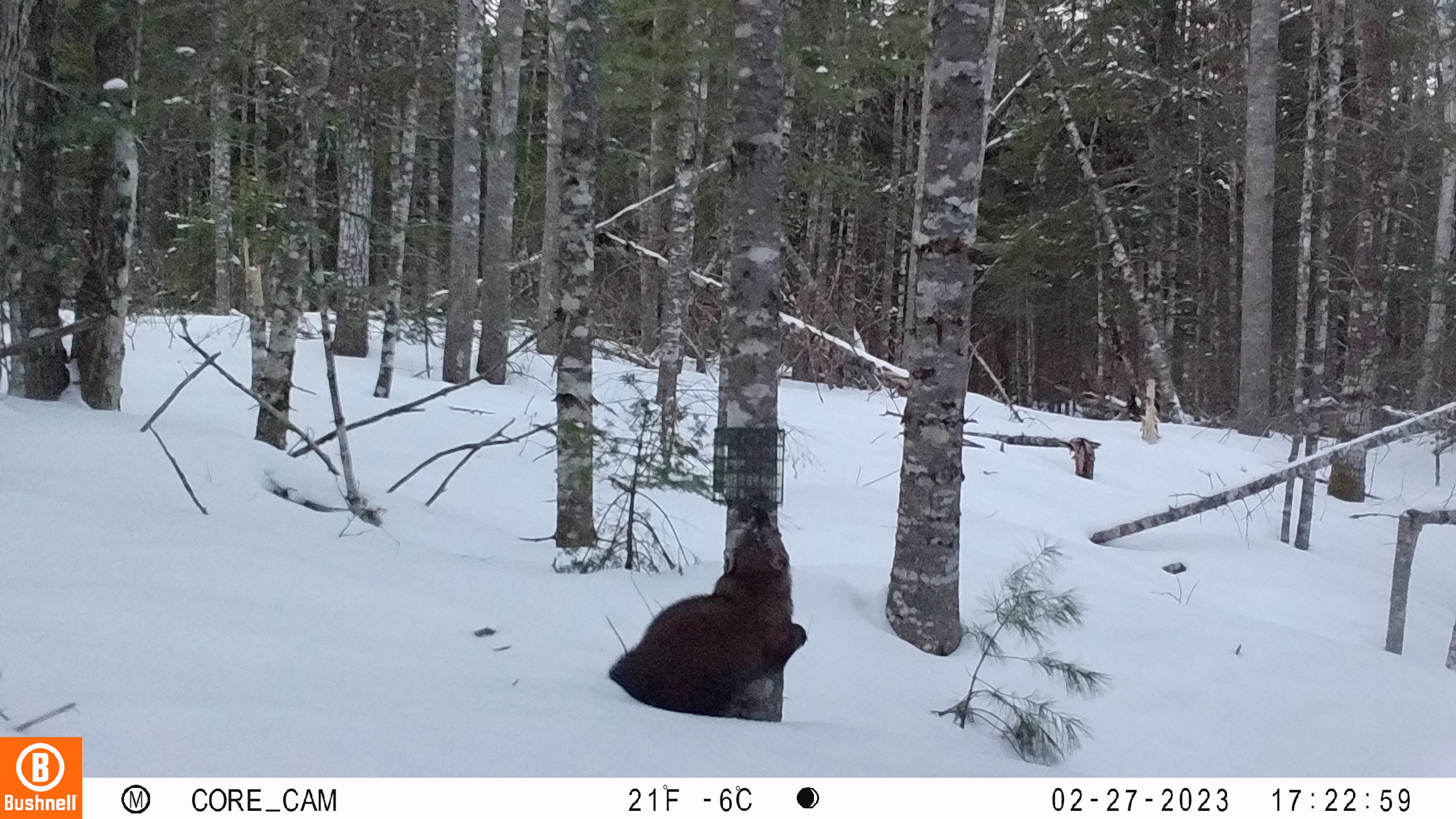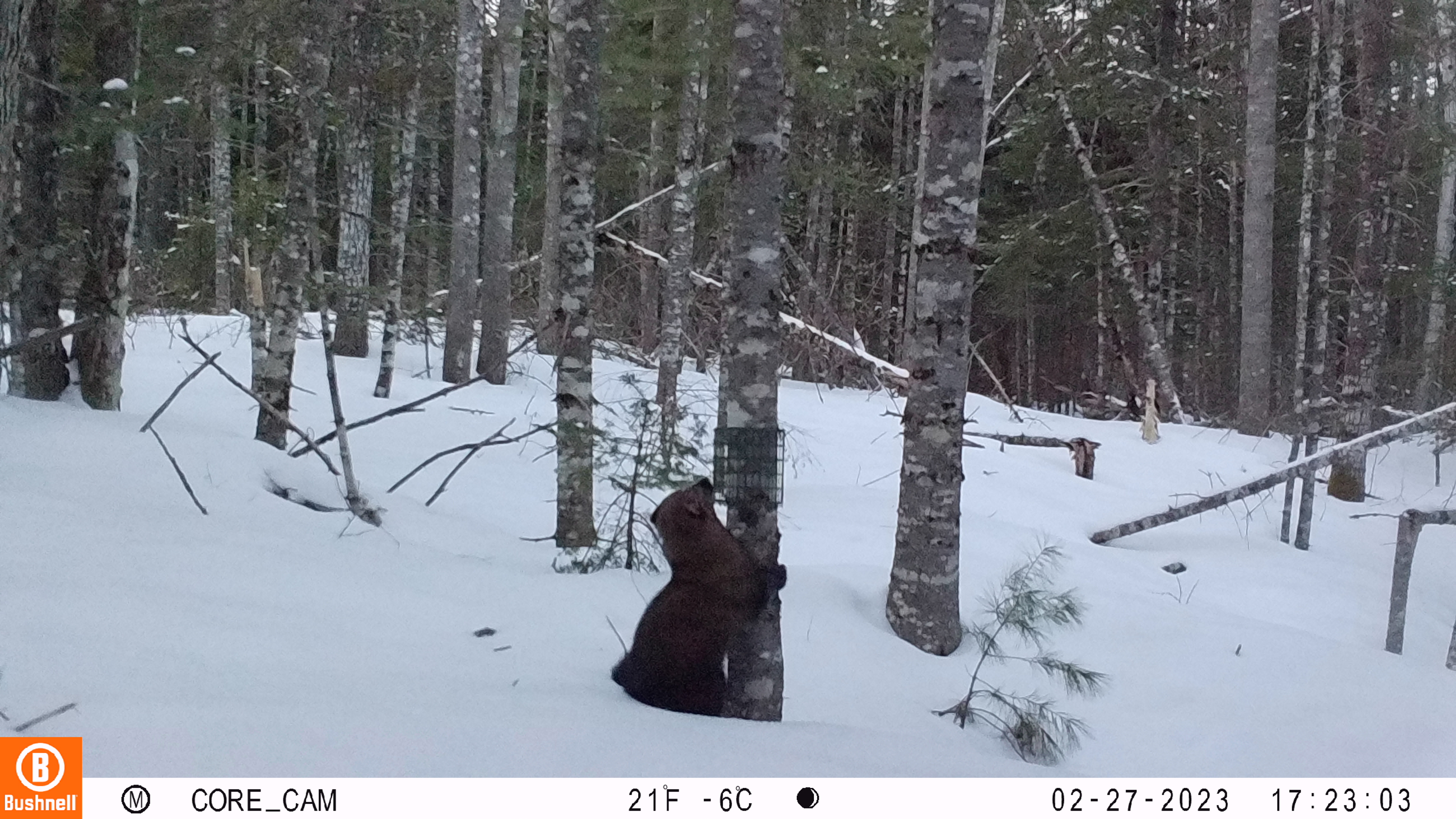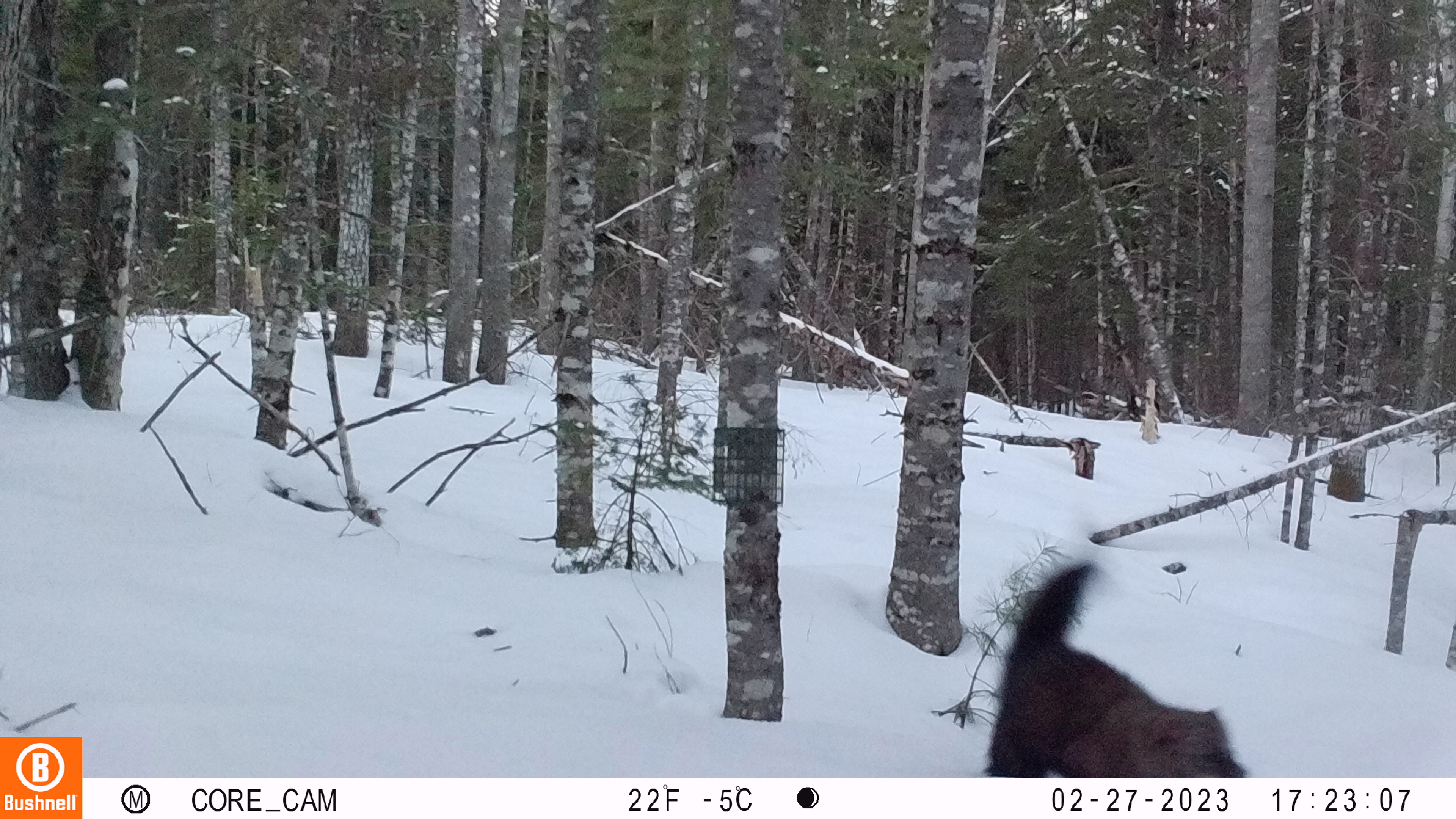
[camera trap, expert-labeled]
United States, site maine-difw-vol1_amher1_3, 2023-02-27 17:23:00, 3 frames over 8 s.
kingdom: Animalia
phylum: Chordata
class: Mammalia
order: Carnivora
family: Mustelidae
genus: Pekania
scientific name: Pekania pennanti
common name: fisher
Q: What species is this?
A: Fisher (Pekania pennanti).